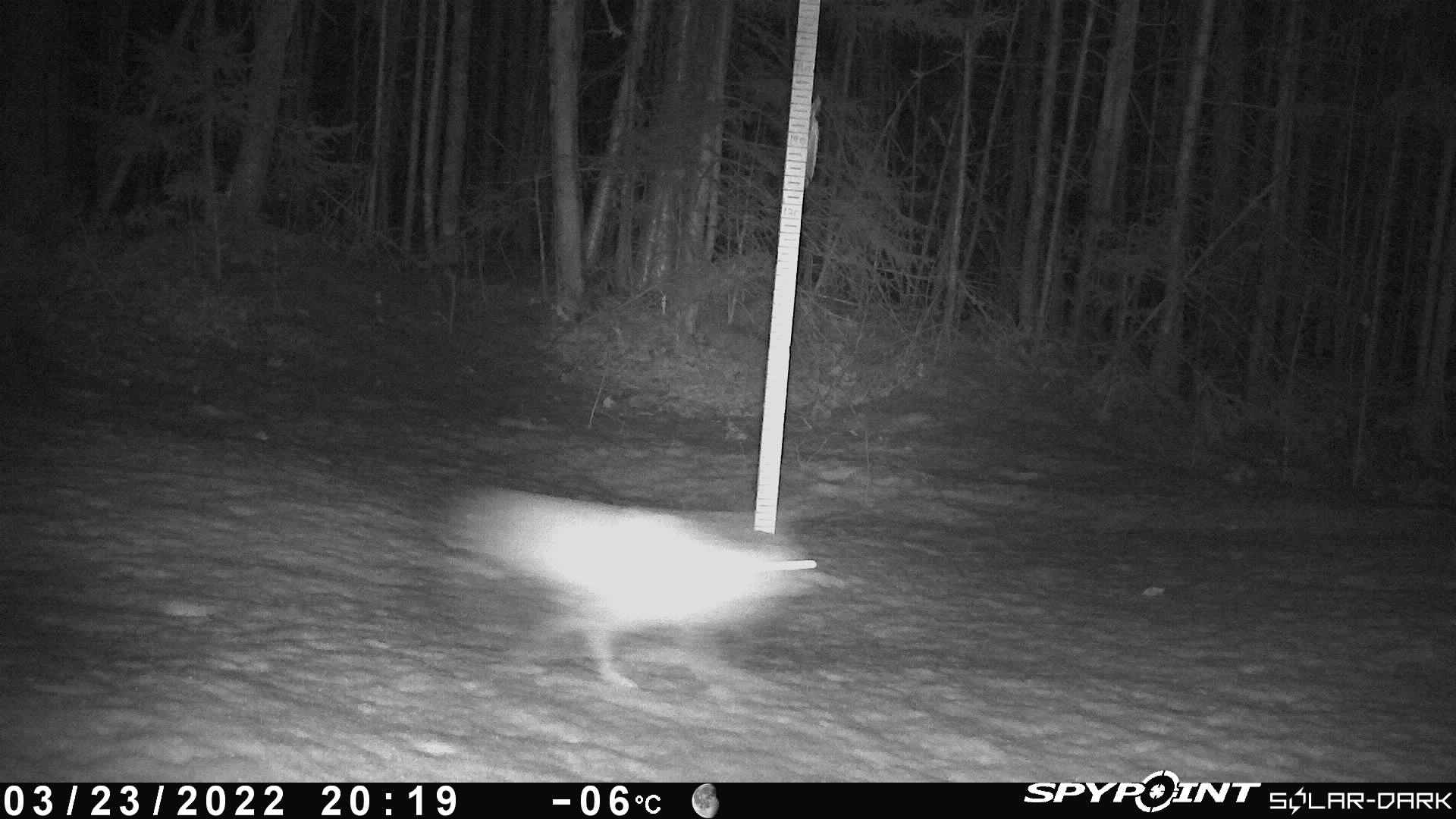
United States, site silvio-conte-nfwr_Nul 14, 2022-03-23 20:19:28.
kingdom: Animalia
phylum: Chordata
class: Mammalia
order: Lagomorpha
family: Leporidae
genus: Lepus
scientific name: Lepus americanus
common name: snowshoe hare